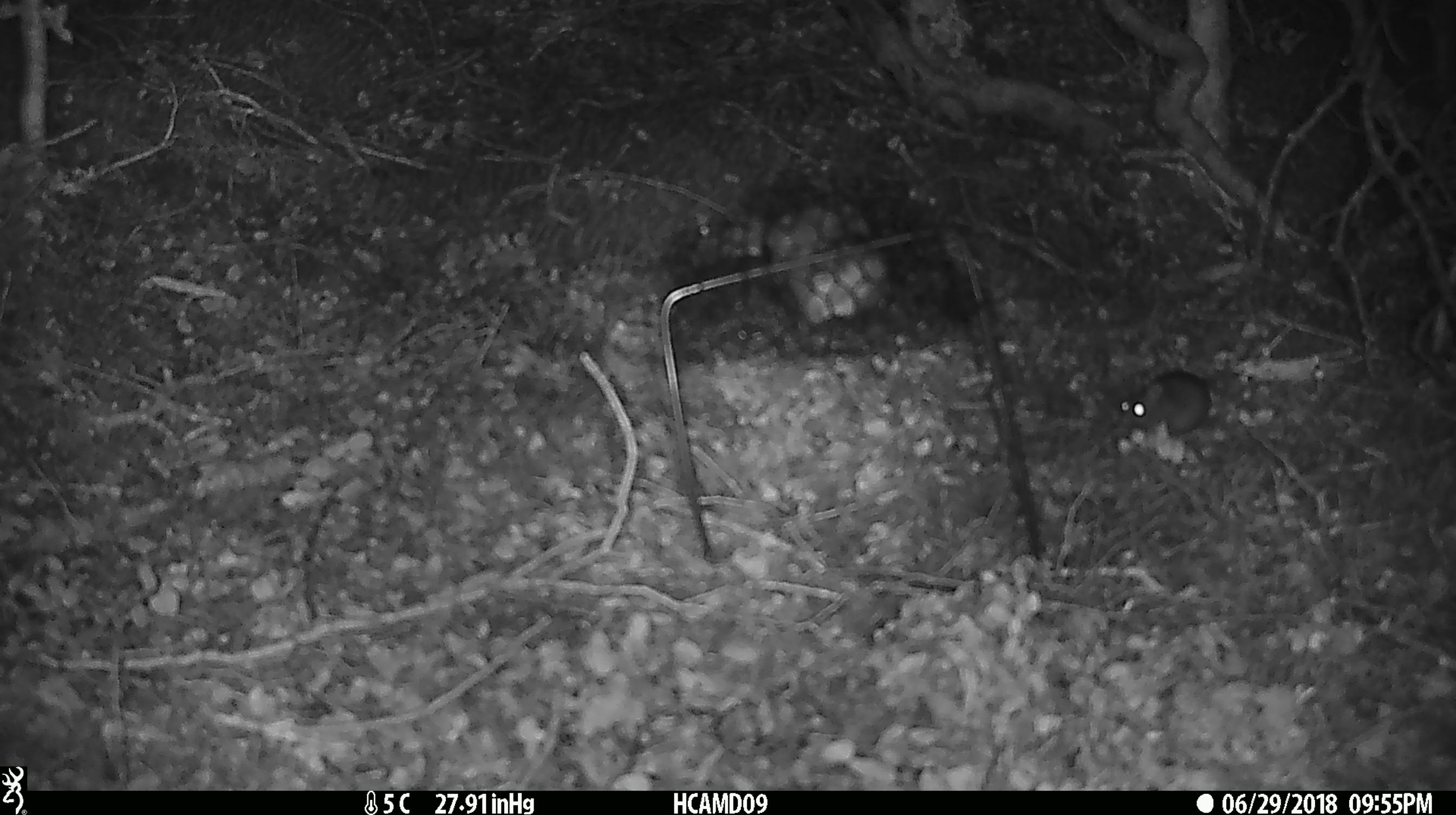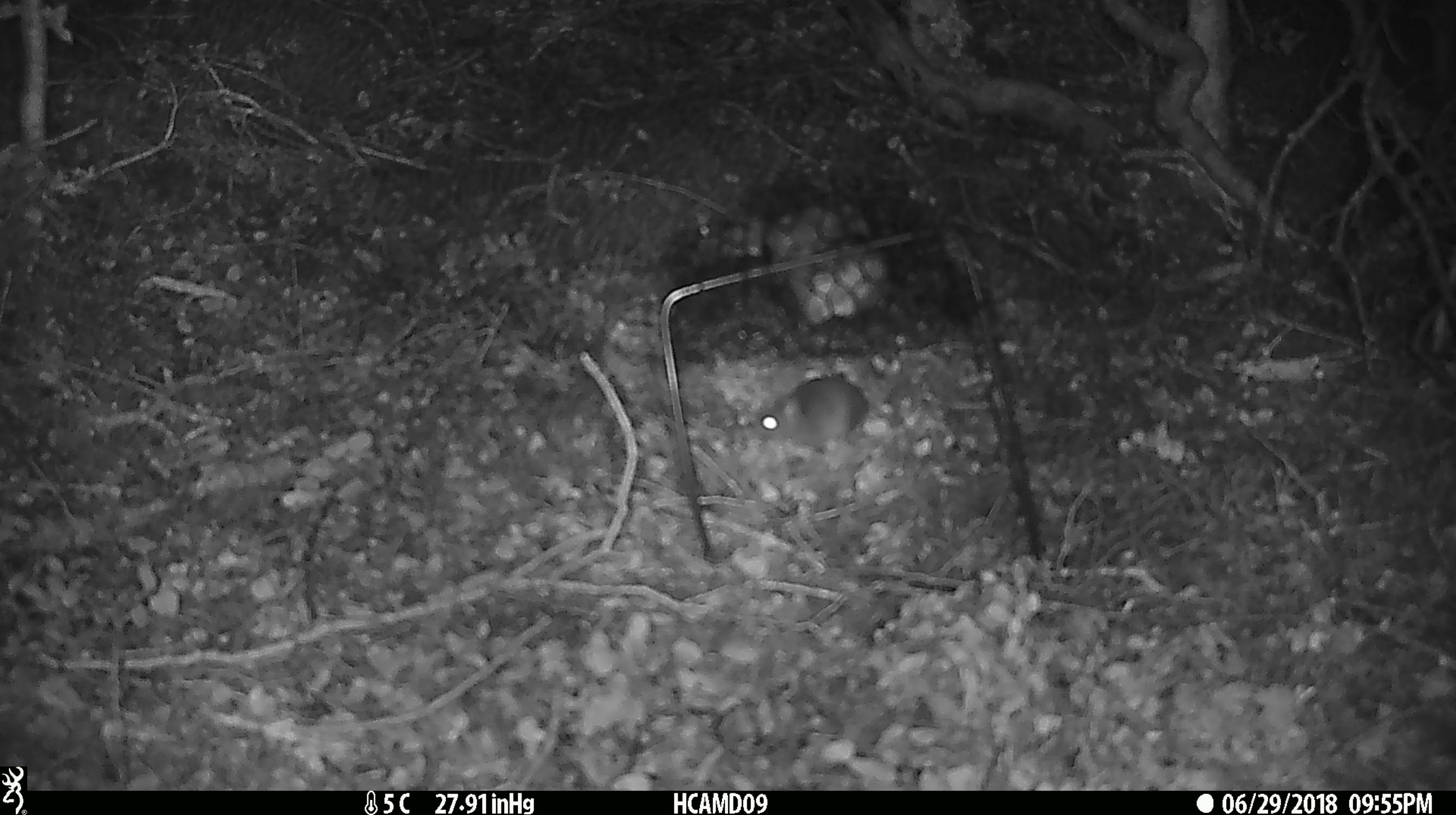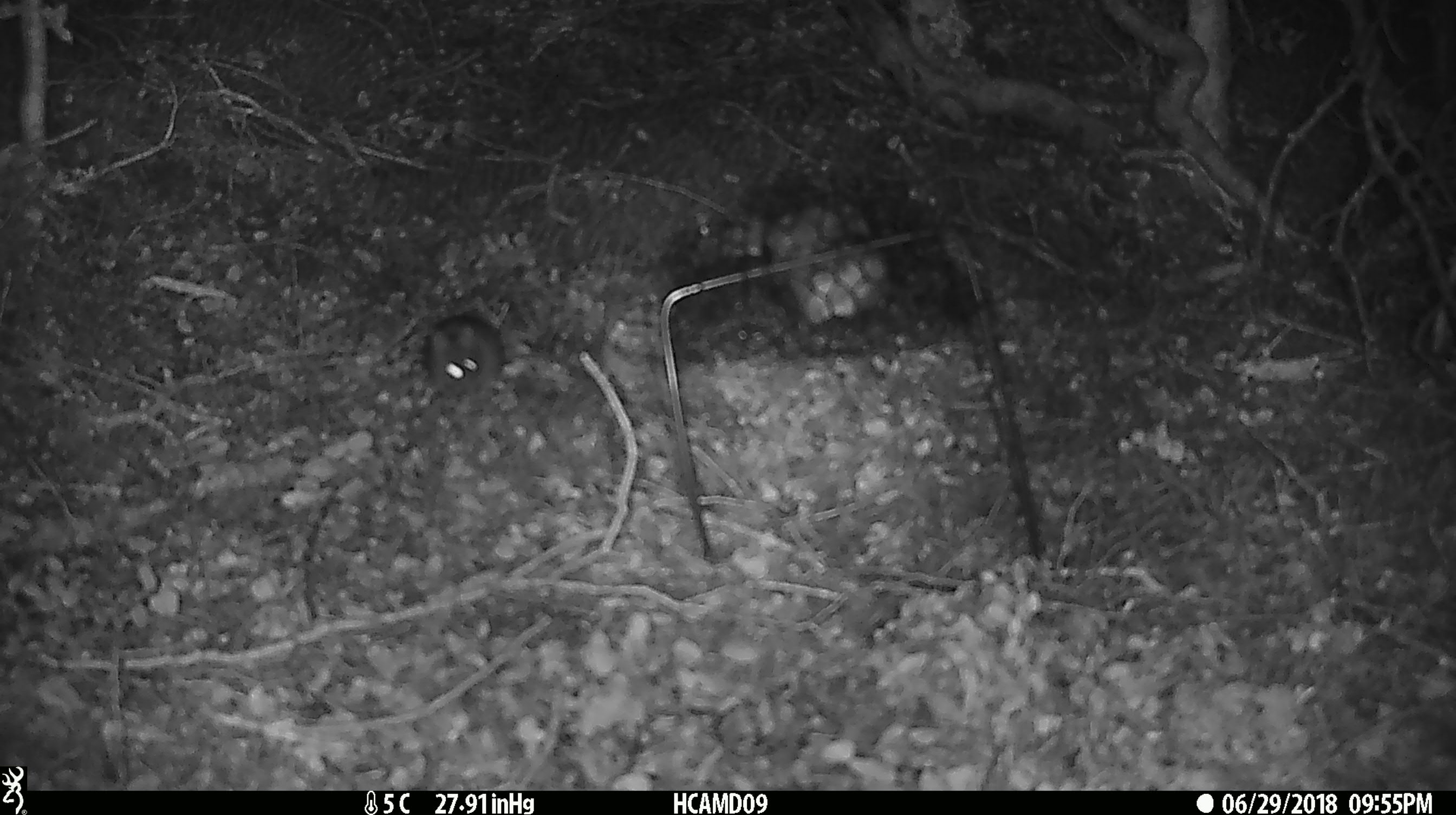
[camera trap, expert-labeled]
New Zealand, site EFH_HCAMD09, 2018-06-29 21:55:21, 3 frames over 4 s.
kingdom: Animalia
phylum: Chordata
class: Mammalia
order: Rodentia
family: Muridae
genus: Mus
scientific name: Mus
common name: mouse